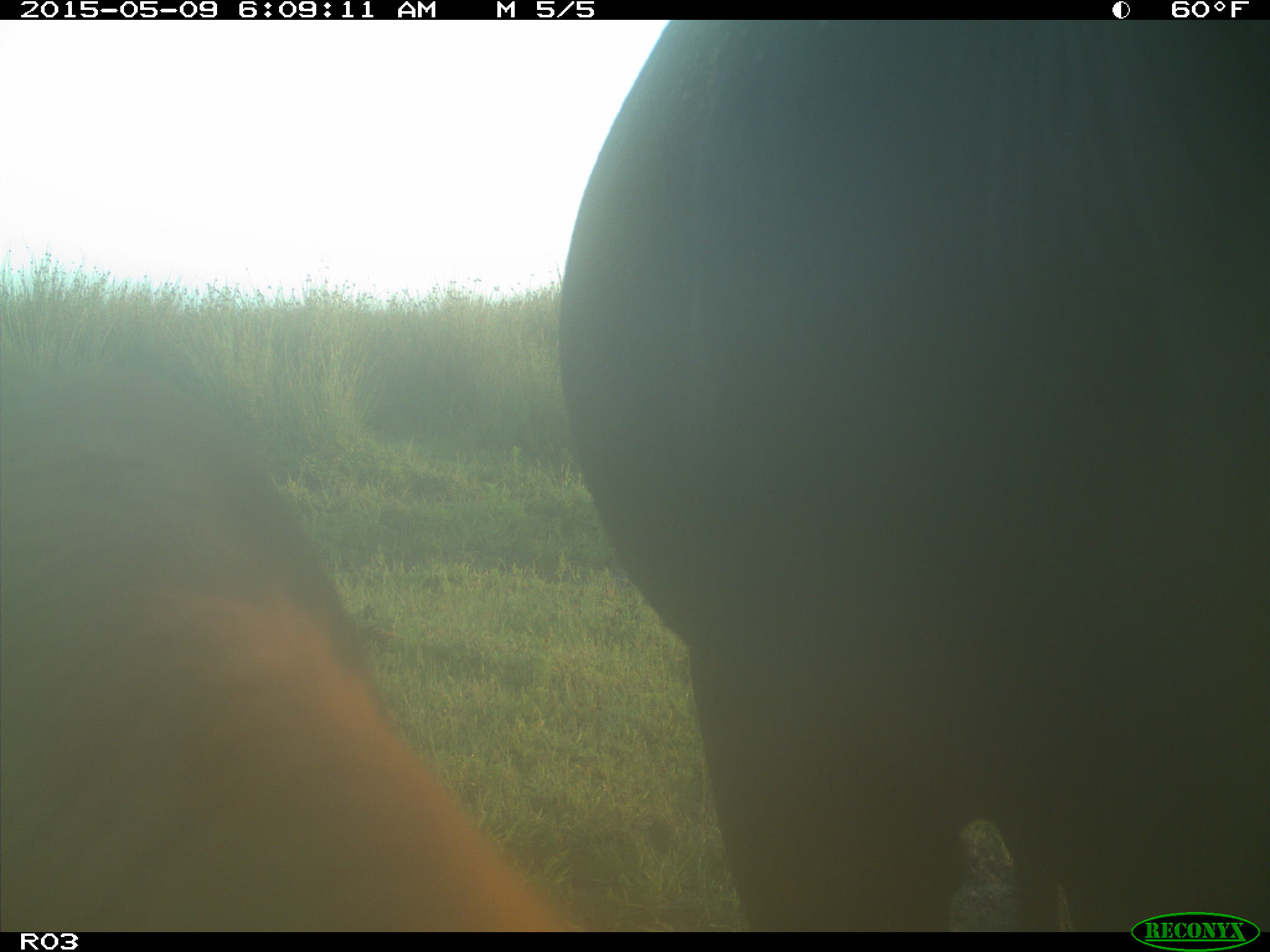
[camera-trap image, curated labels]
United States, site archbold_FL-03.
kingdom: Animalia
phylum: Chordata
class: Mammalia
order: Artiodactyla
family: Bovidae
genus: Bos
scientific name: Bos taurus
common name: domestic cow